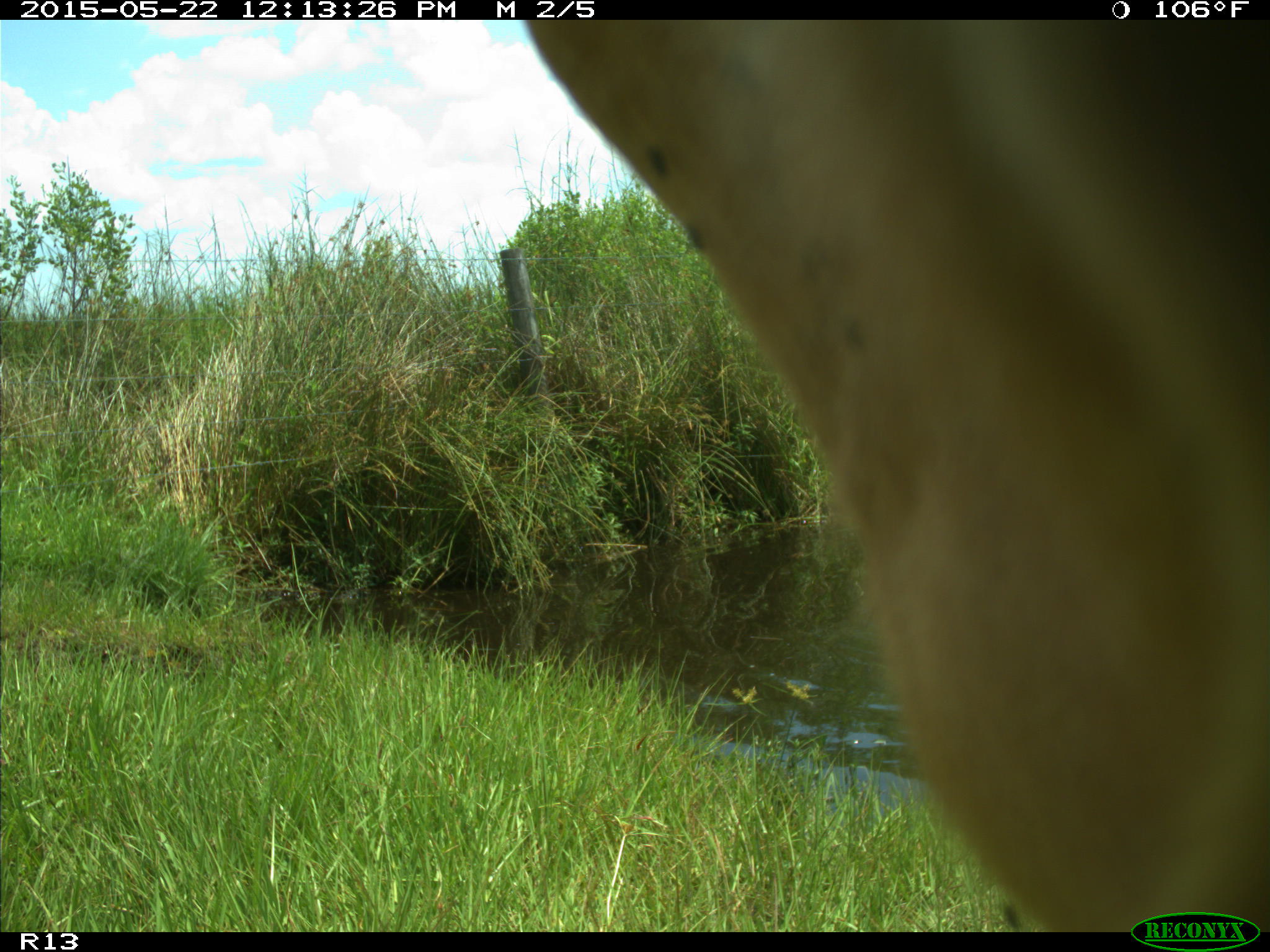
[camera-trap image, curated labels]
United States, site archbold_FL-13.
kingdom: Animalia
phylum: Chordata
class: Mammalia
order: Artiodactyla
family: Bovidae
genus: Bos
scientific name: Bos taurus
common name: domestic cow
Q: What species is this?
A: Bos taurus (domestic cow).